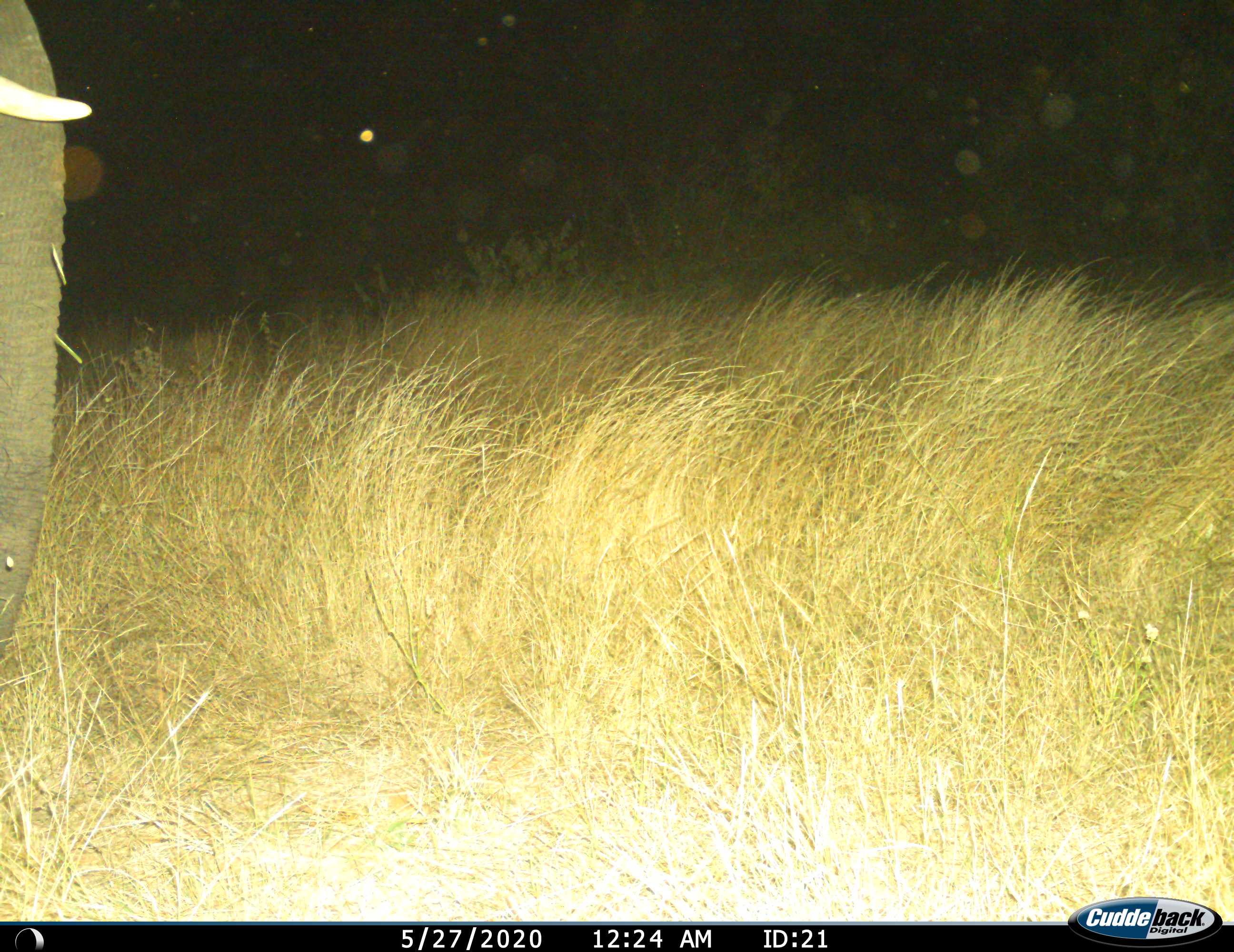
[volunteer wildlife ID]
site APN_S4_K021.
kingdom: Animalia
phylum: Chordata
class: Mammalia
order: Proboscidea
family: Elephantidae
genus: Loxodonta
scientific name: Loxodonta africana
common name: african bush elephant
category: elephant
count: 1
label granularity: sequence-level